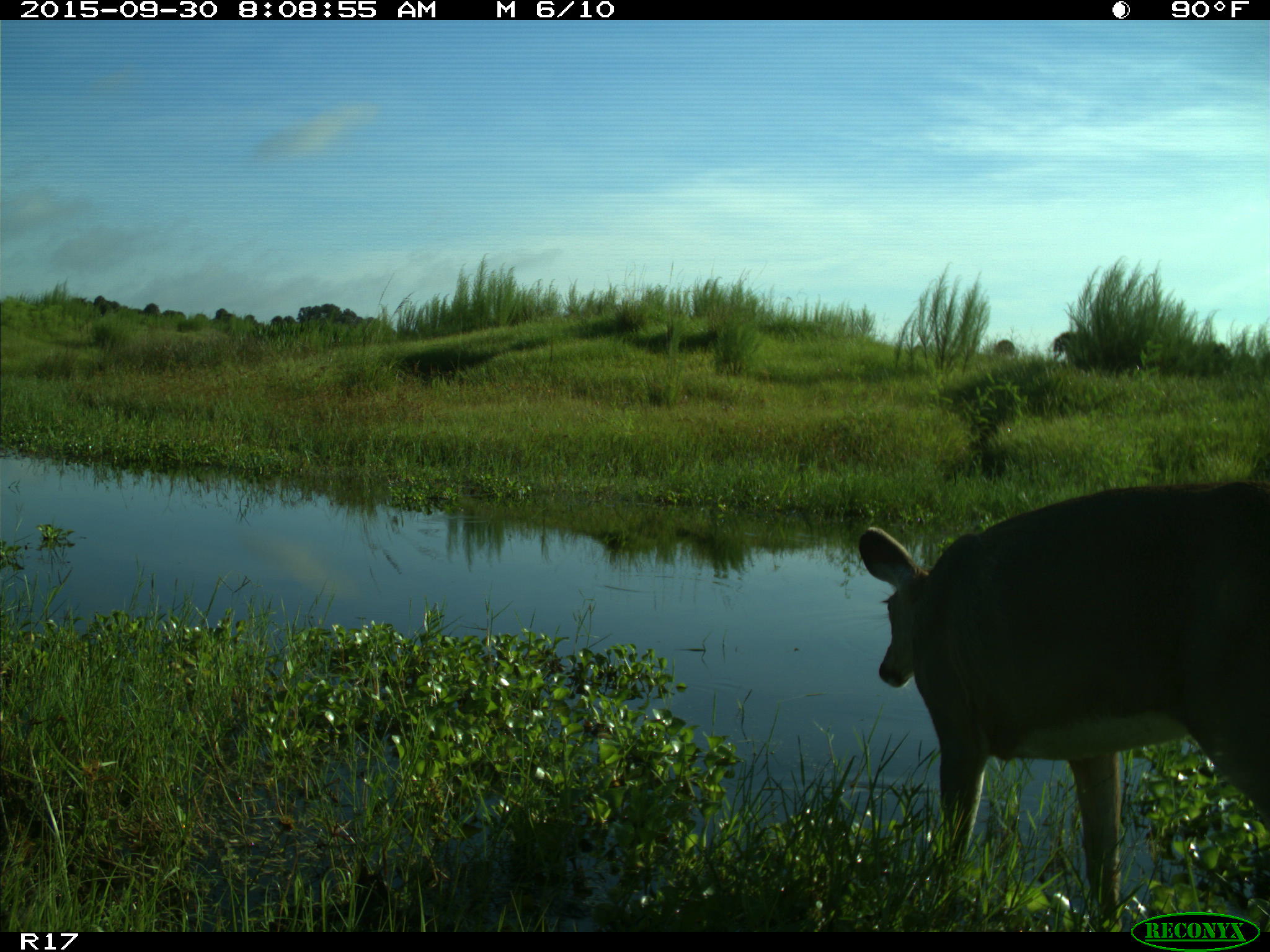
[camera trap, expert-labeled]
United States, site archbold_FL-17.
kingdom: Animalia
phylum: Chordata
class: Mammalia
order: Artiodactyla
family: Cervidae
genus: Odocoileus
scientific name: Odocoileus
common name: deer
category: unidentified deer